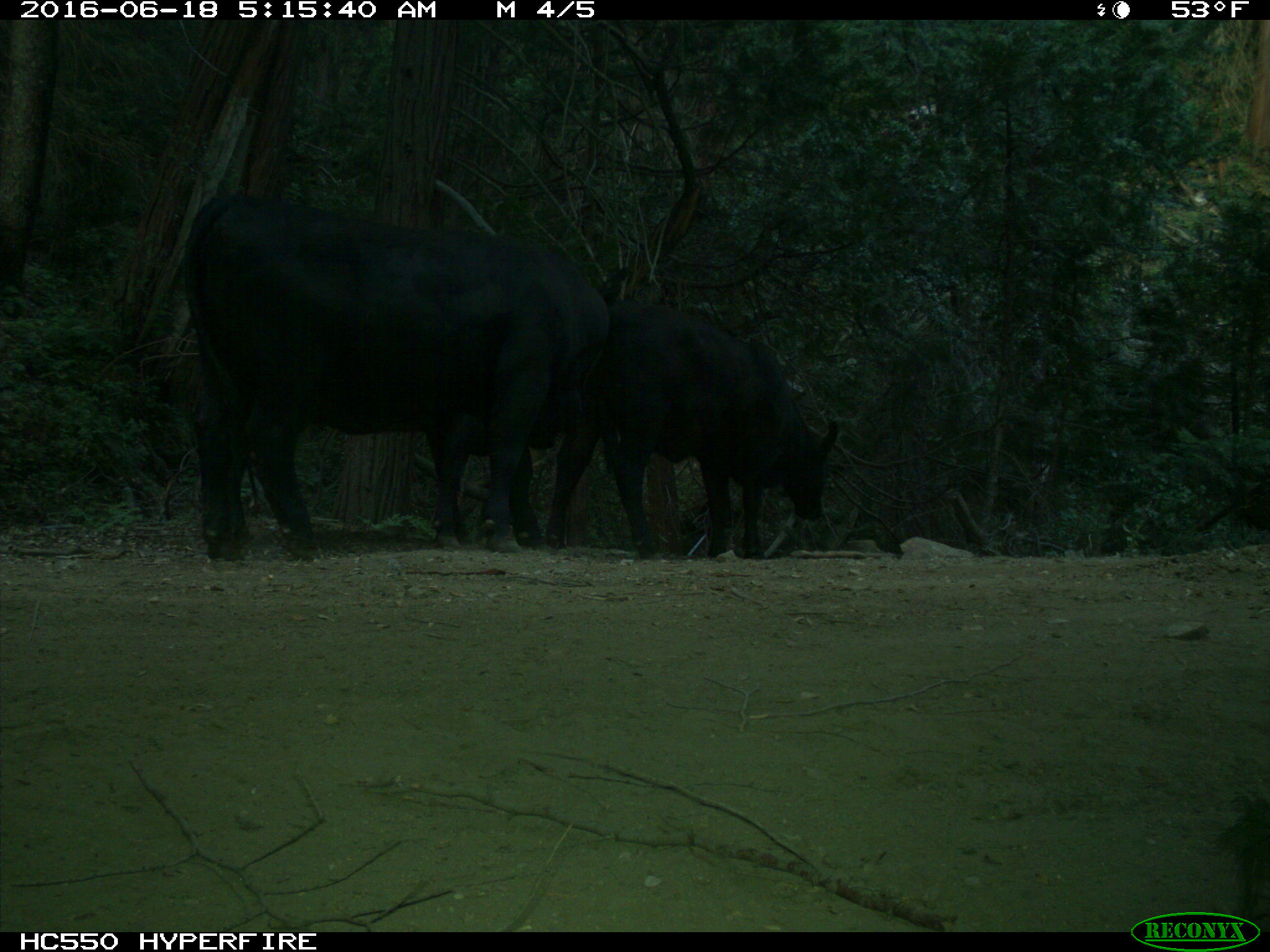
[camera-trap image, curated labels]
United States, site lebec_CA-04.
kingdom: Animalia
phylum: Chordata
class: Mammalia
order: Artiodactyla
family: Bovidae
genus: Bos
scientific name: Bos taurus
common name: domestic cow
Bos taurus (domestic cow).